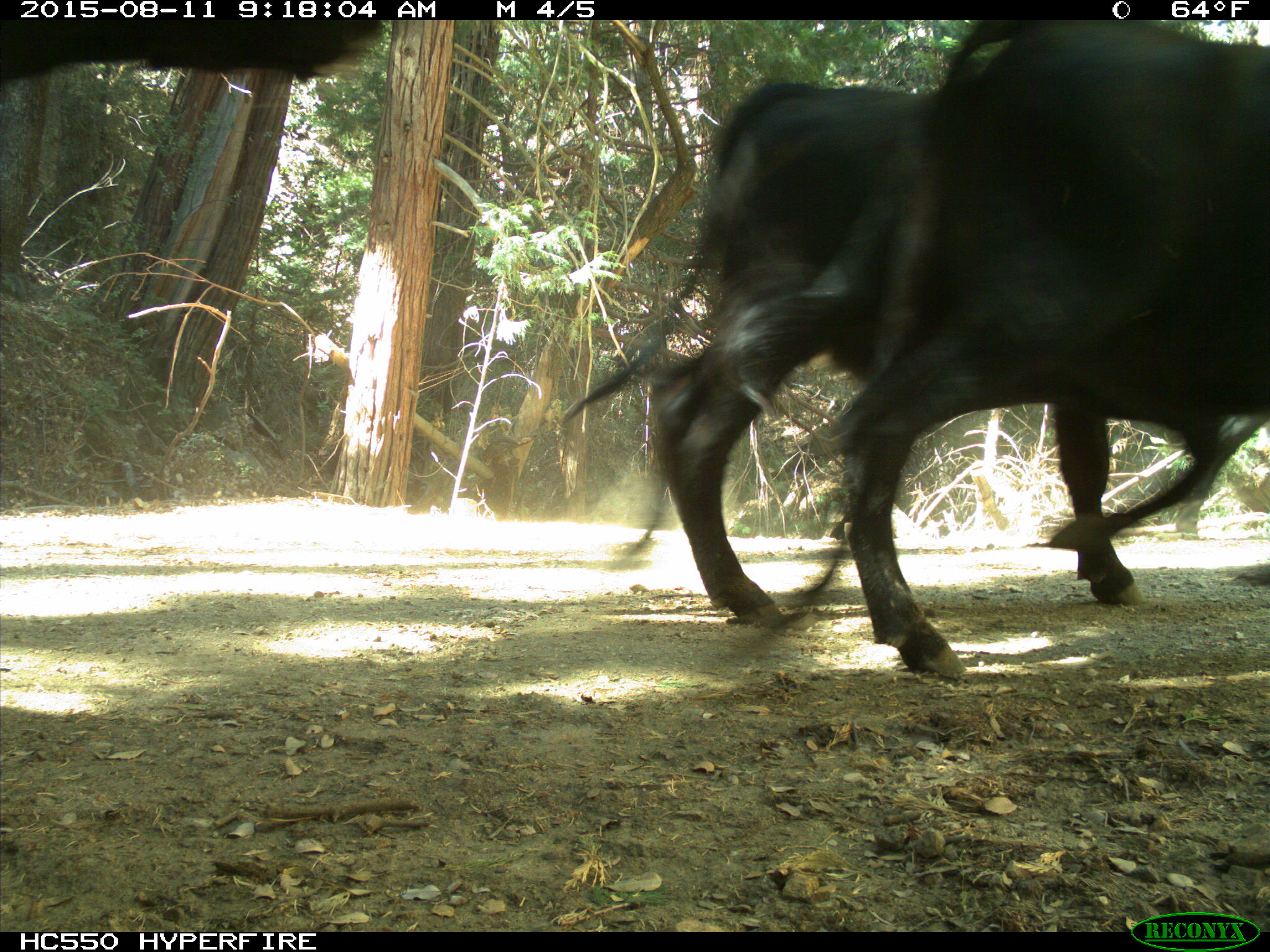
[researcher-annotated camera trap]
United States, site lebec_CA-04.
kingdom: Animalia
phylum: Chordata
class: Mammalia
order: Artiodactyla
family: Bovidae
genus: Bos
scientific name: Bos taurus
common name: domestic cow